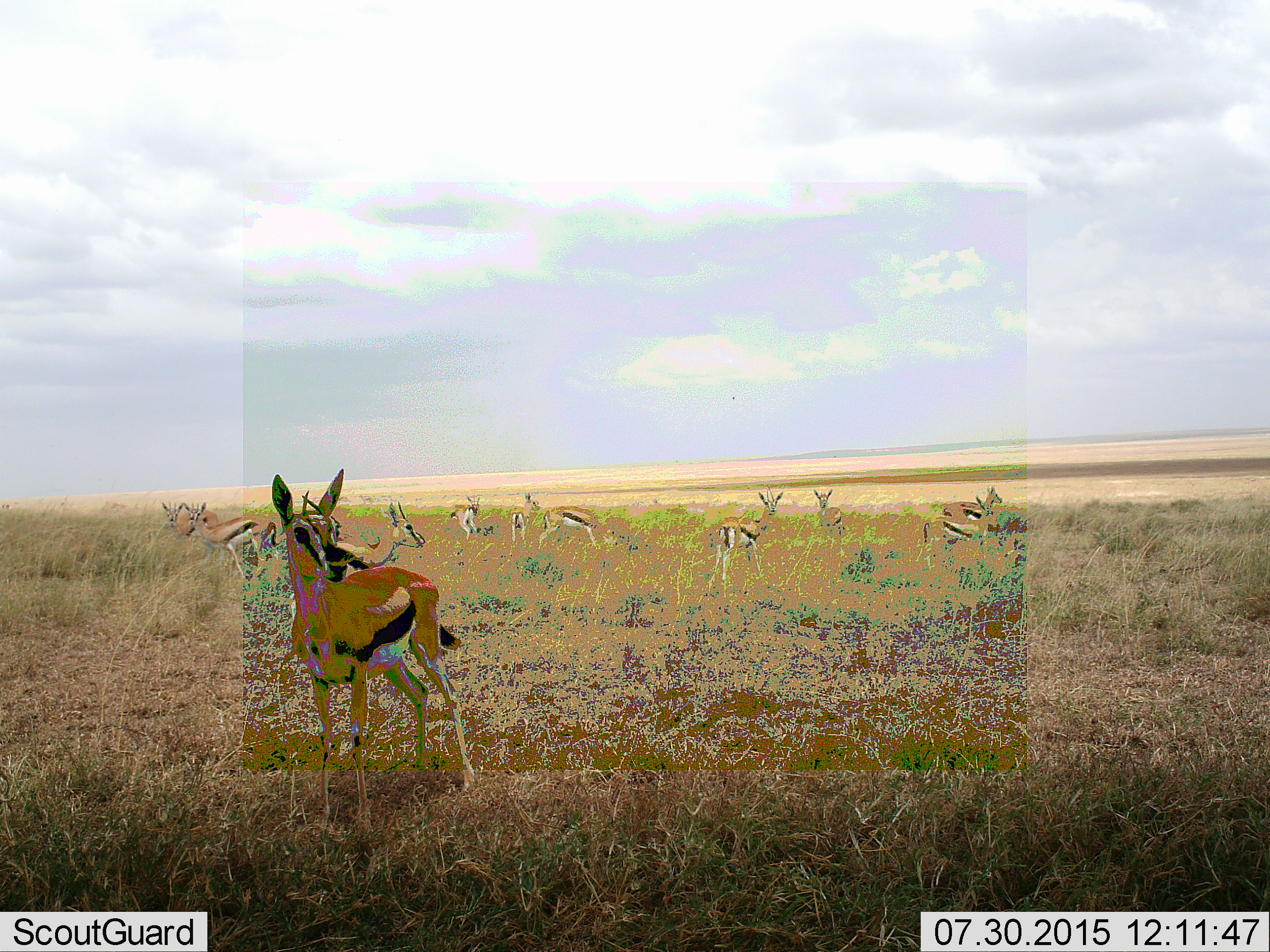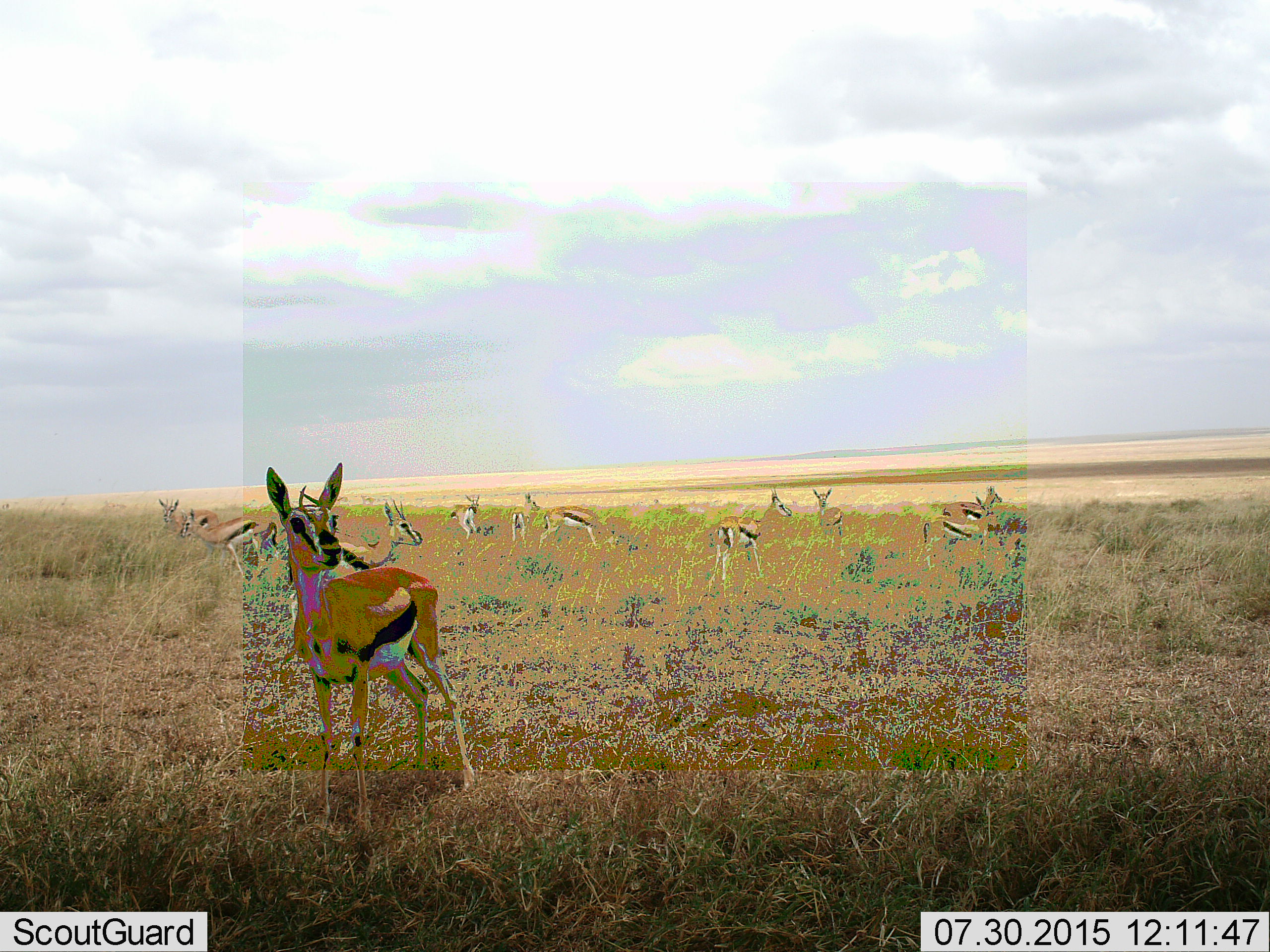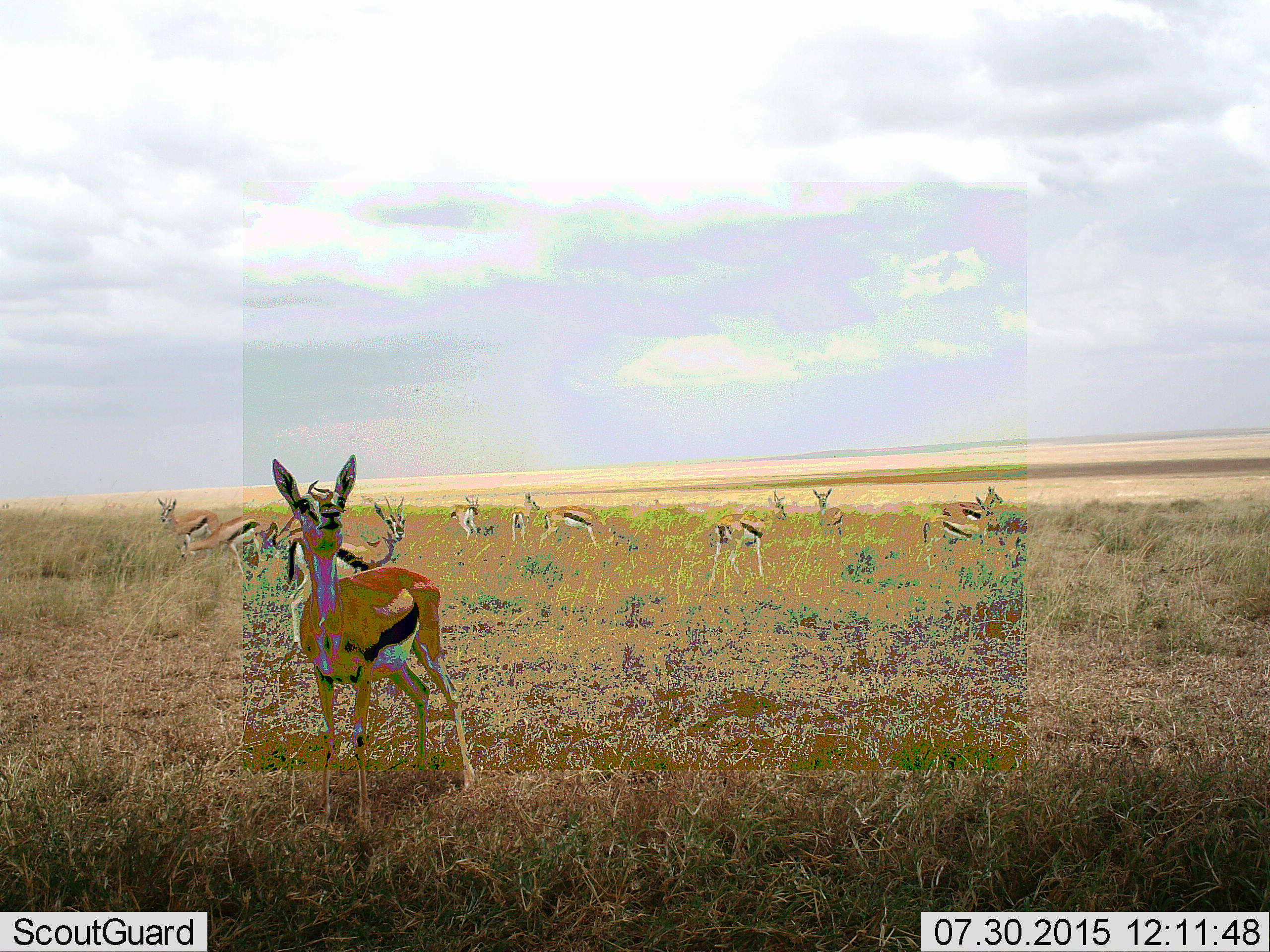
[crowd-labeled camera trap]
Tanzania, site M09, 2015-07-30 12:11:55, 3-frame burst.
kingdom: Animalia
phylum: Chordata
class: Mammalia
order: Artiodactyla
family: Bovidae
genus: Eudorcas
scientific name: Eudorcas thomsonii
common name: thomson's gazelle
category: gazellethomsons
Gazellethomsons (thomson's gazelle) (Eudorcas thomsonii), count 11-50. Behavior (volunteer vote fractions): standing 100%, resting 0%, moving 0%, interacting 10%. Young present (vote fraction): 10%. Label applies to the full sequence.